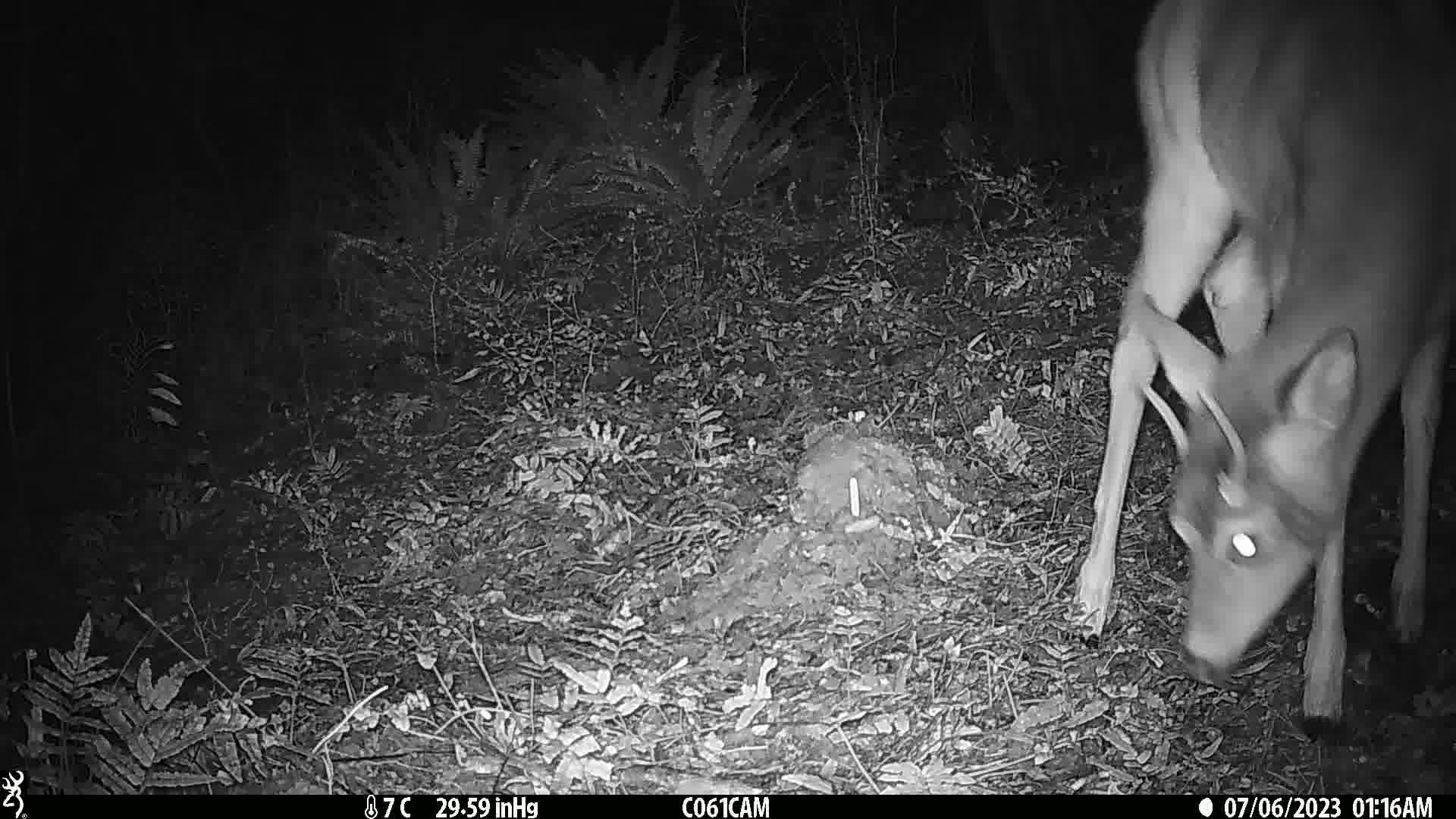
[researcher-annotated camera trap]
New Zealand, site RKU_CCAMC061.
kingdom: Animalia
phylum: Chordata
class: Mammalia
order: Artiodactyla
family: Cervidae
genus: Odocoileus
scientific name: Odocoileus virginianus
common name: white-tailed deer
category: white tailed deer